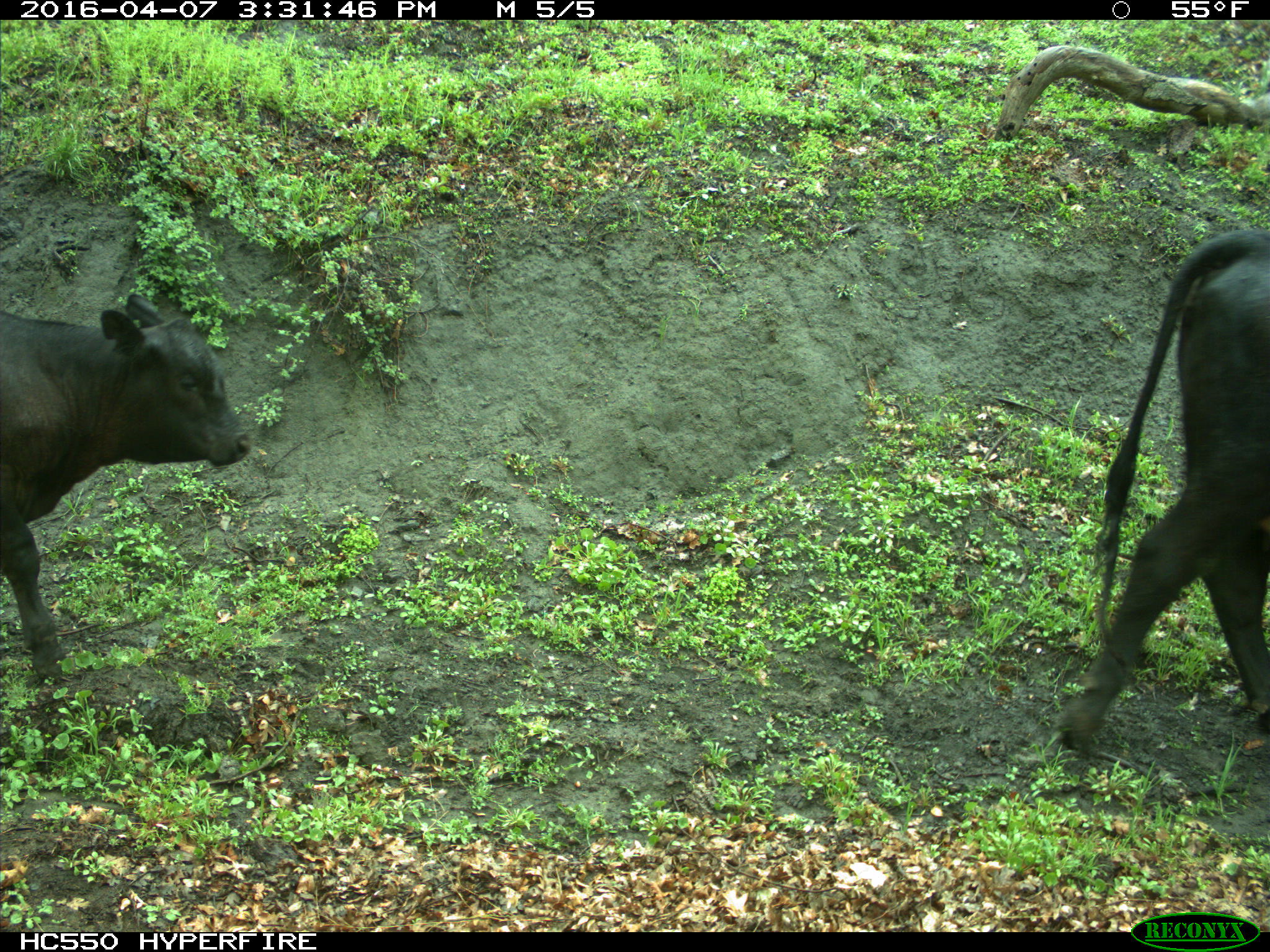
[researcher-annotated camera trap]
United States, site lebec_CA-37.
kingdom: Animalia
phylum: Chordata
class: Mammalia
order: Artiodactyla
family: Bovidae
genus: Bos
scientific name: Bos taurus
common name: domestic cow